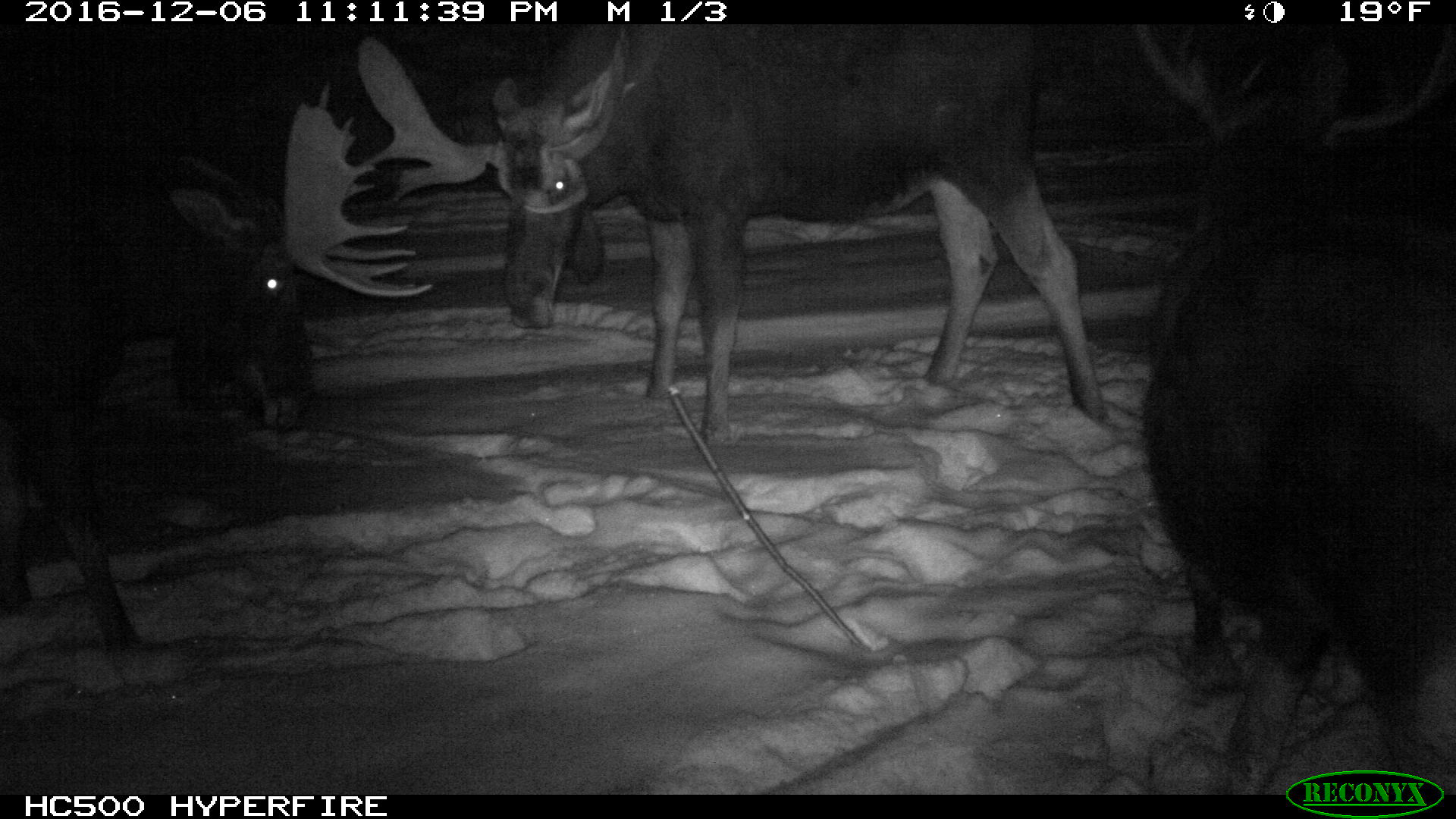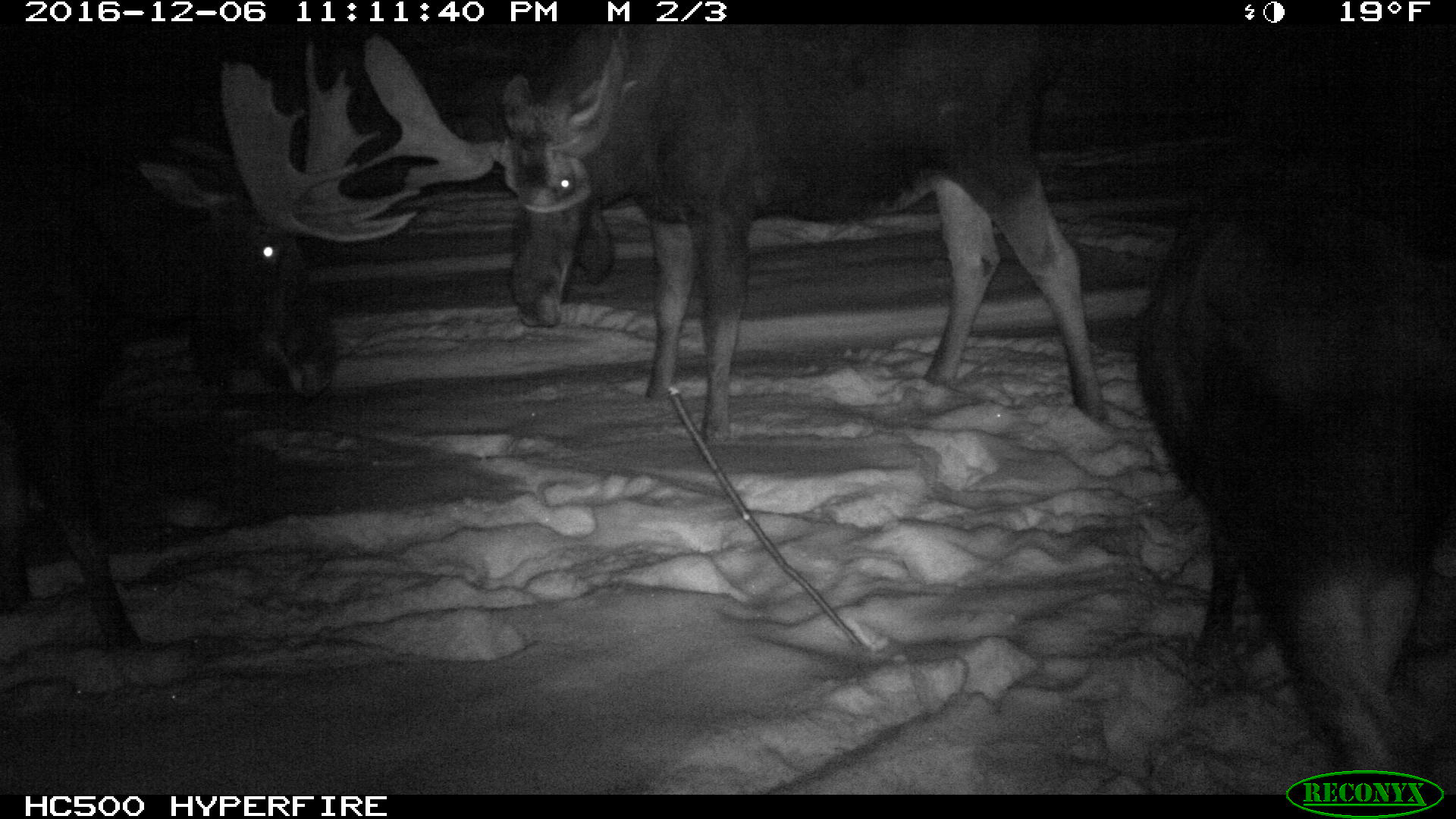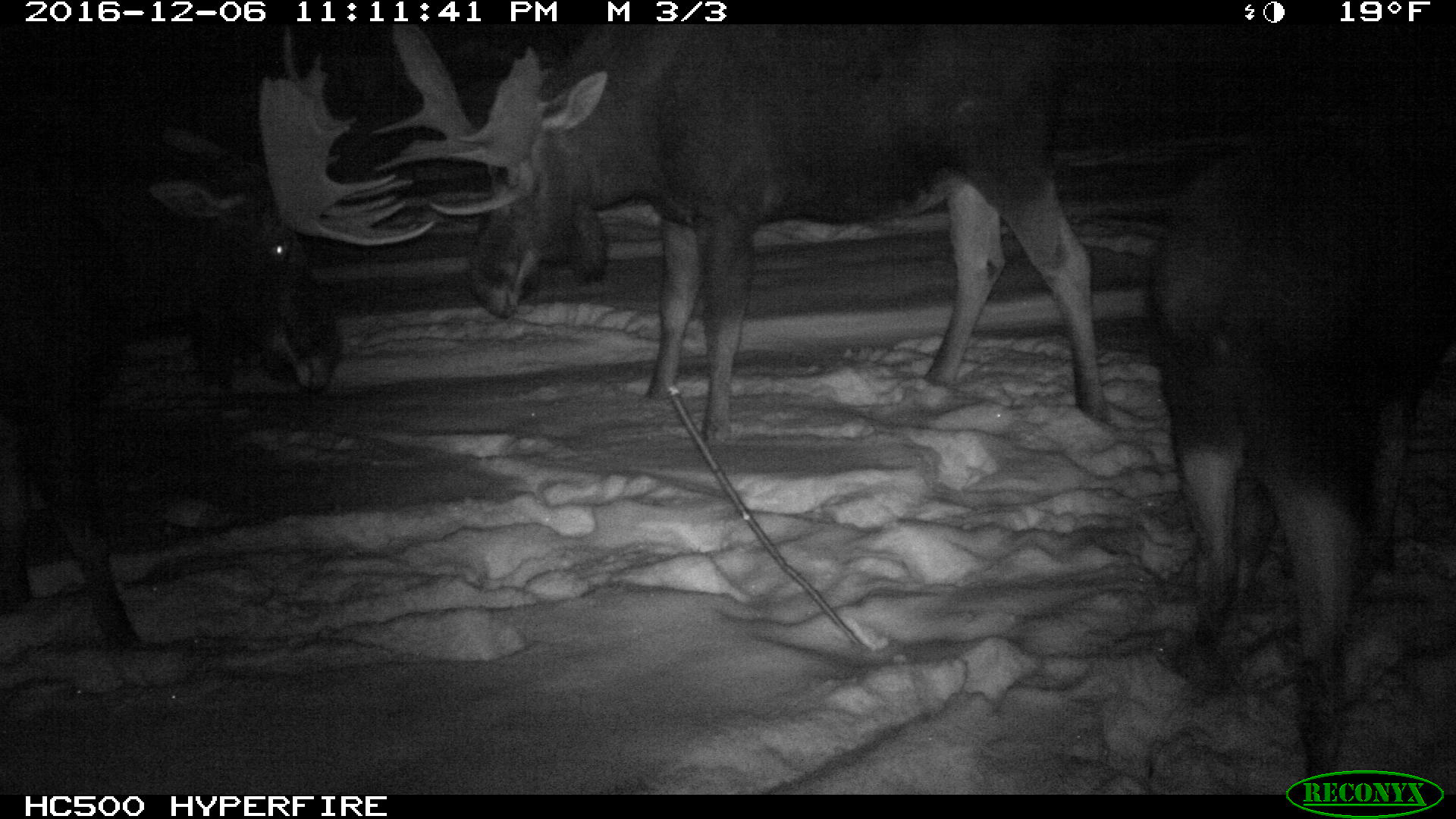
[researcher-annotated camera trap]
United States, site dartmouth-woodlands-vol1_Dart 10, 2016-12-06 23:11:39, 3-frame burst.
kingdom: Animalia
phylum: Chordata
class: Mammalia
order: Artiodactyla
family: Cervidae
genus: Alces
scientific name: Alces alces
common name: moose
Moose (Alces alces).